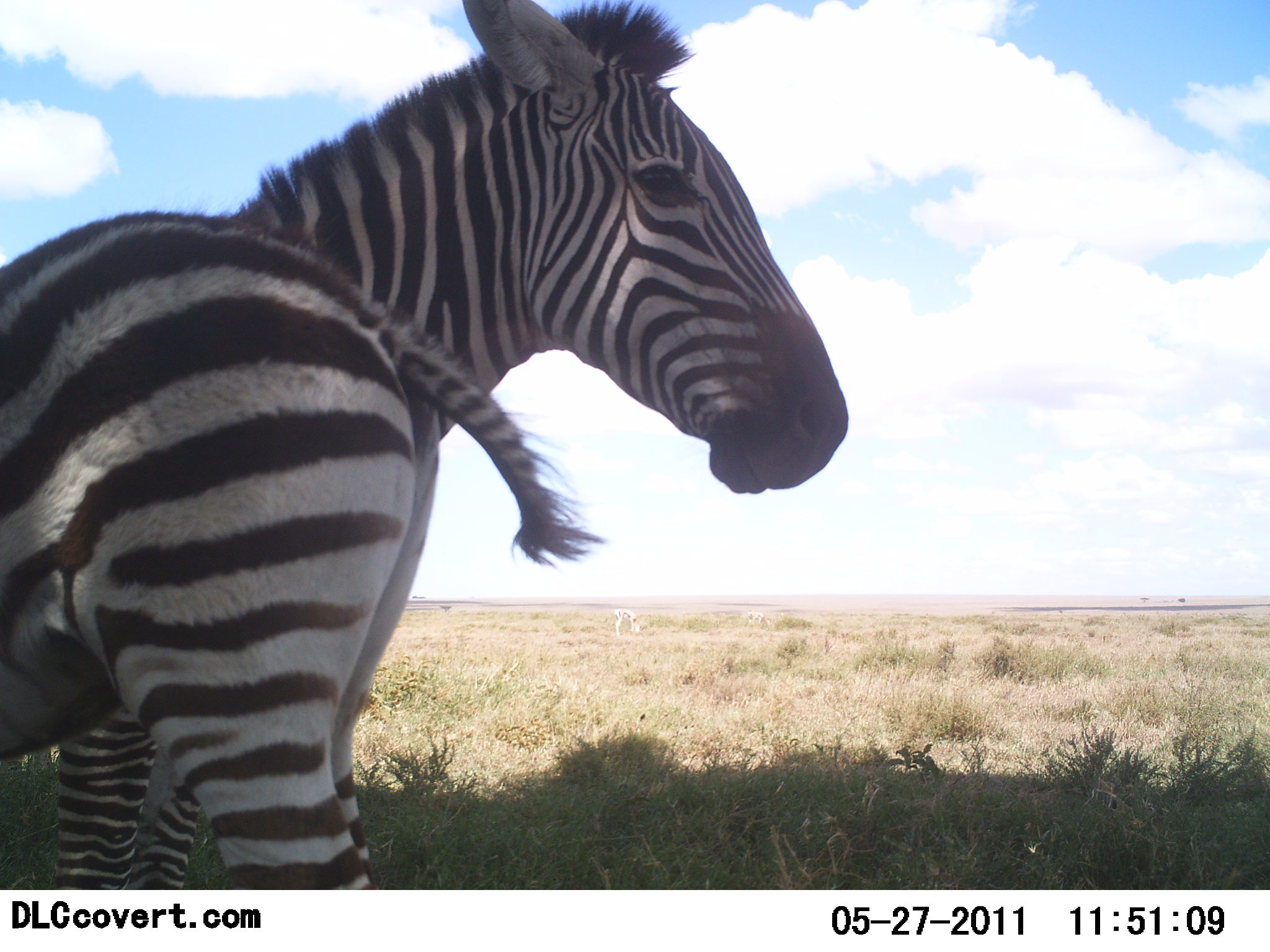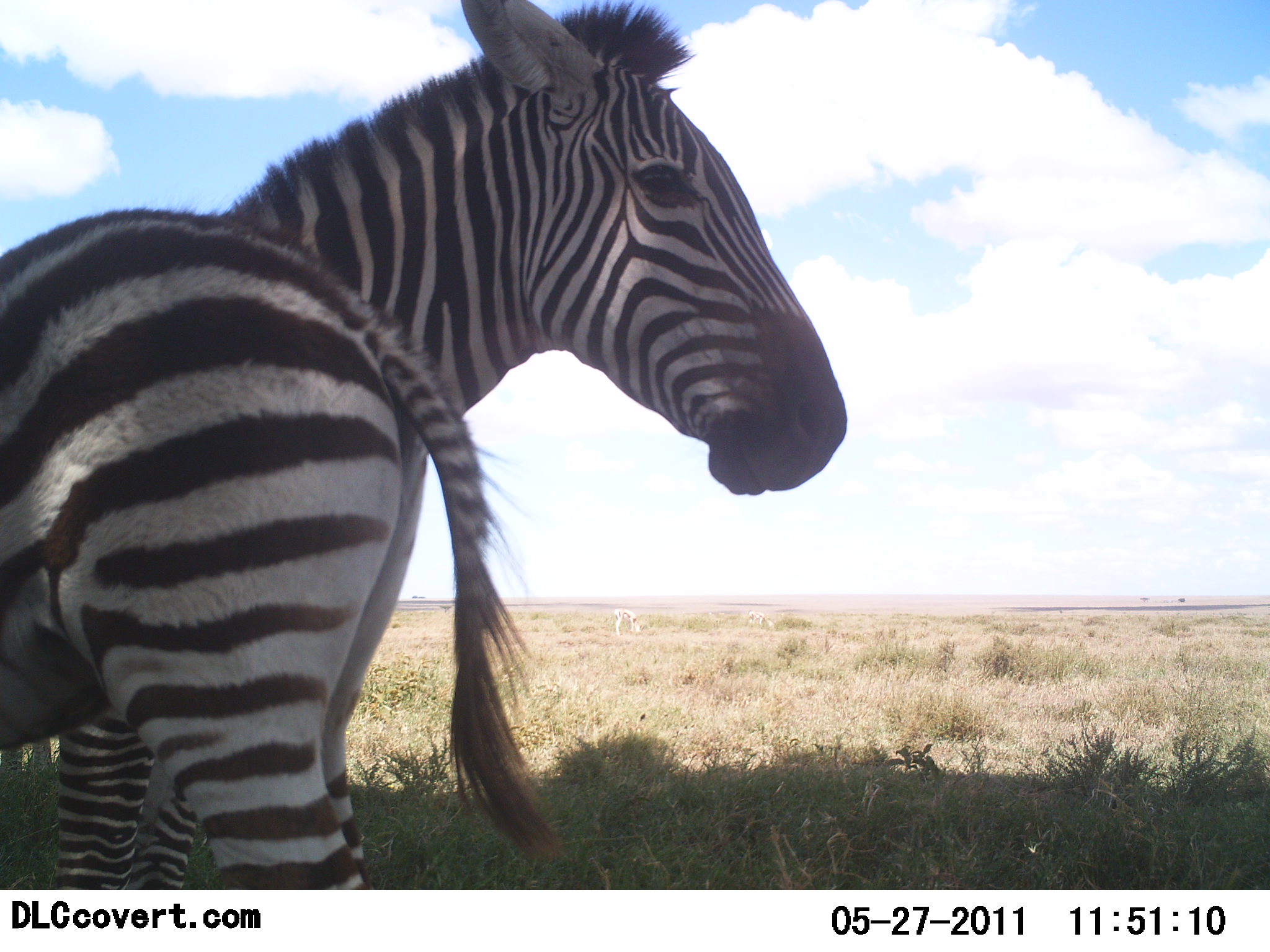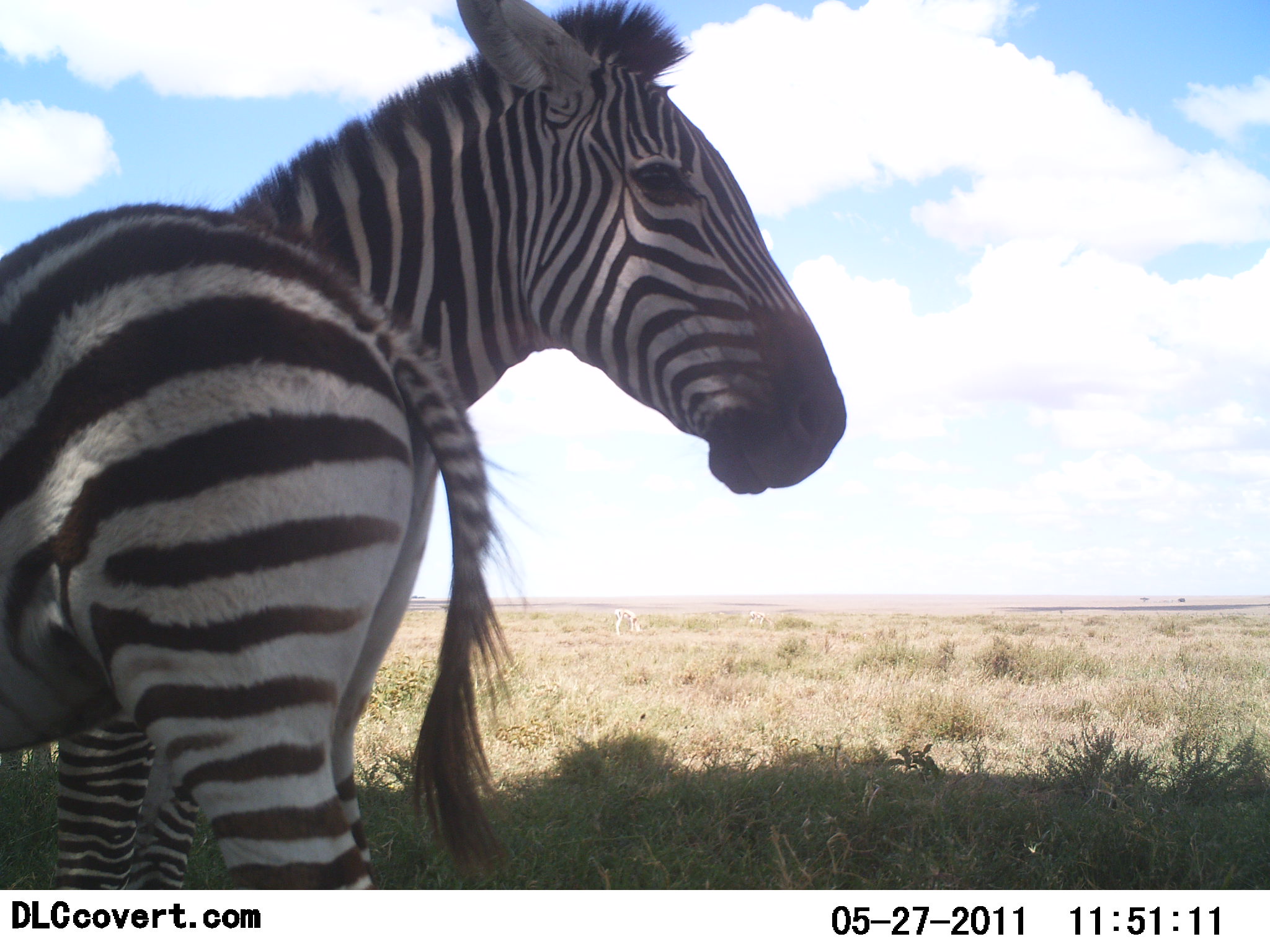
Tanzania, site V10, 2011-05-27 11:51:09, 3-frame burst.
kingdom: Animalia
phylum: Chordata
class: Mammalia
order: Perissodactyla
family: Equidae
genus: Equus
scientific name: Equus quagga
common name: plains zebra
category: zebra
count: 2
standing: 82%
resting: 9%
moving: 0%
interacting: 9%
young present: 18%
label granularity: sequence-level